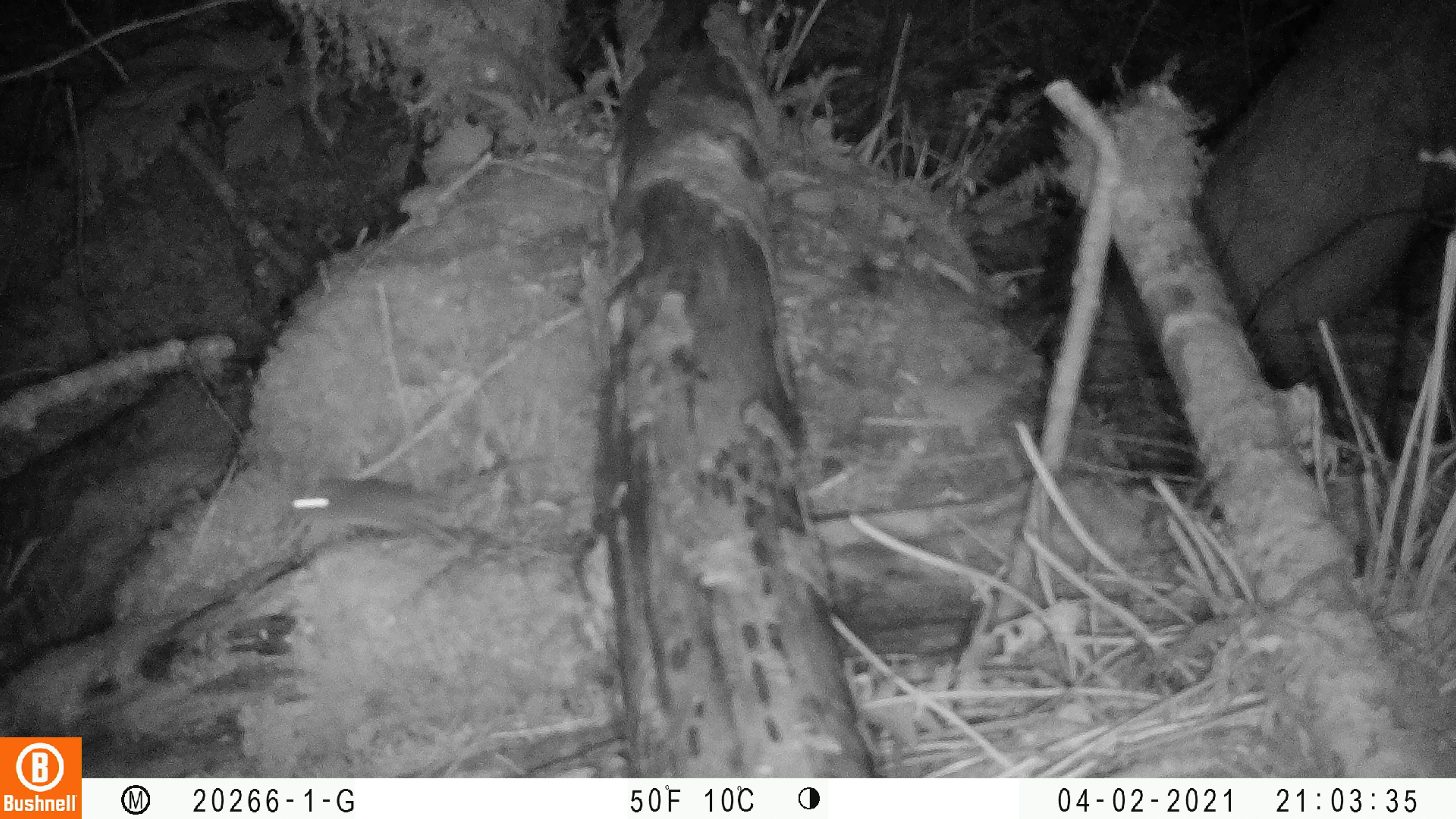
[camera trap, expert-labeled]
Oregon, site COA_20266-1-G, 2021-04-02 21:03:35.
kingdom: Animalia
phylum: Chordata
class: Mammalia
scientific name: Mammalia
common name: small mammal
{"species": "small mammal (Mammalia)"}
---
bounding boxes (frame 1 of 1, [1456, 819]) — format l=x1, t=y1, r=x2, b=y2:
small mammal: l=242, t=432, r=554, b=608